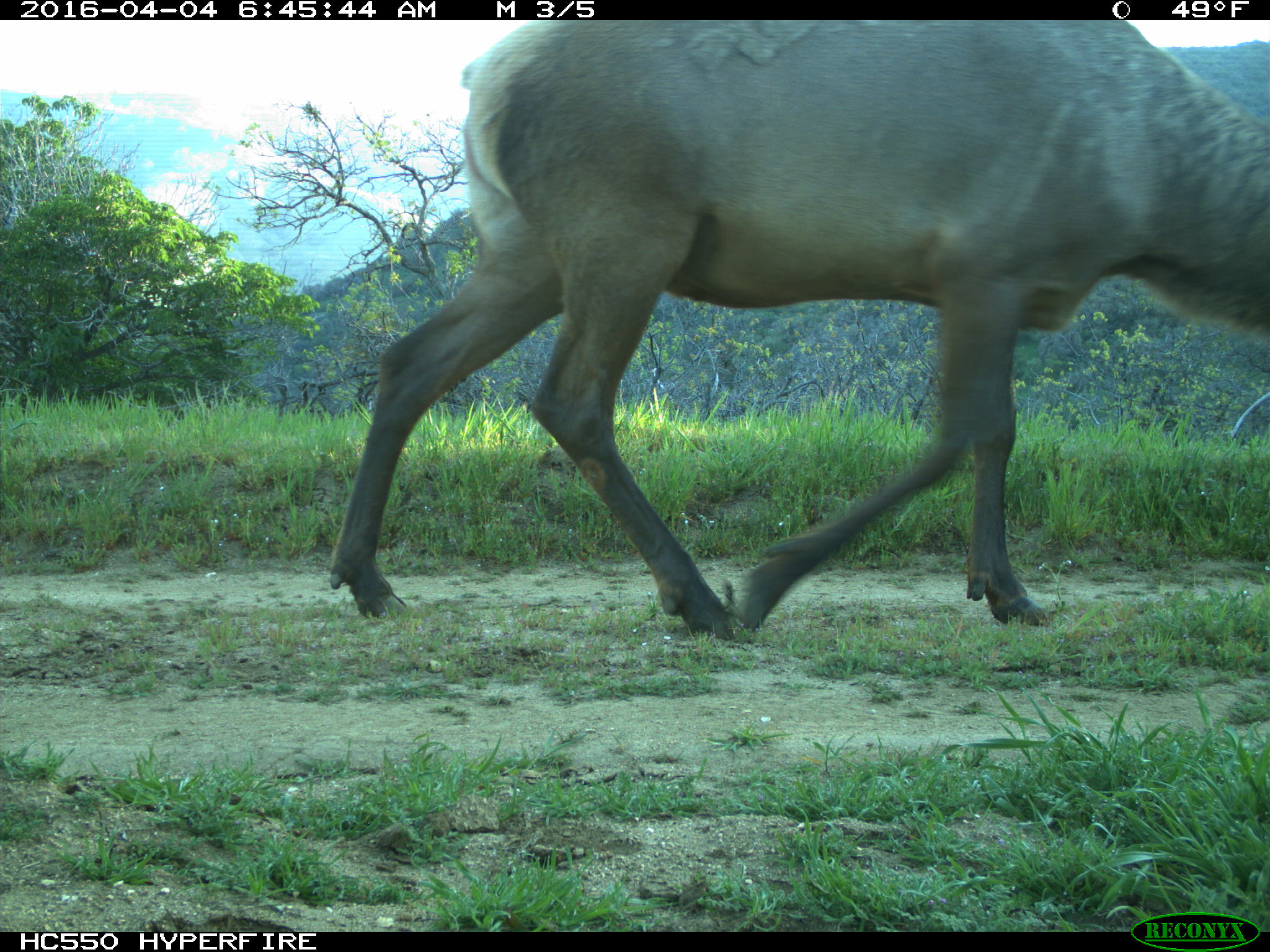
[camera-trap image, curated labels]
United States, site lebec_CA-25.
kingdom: Animalia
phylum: Chordata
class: Mammalia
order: Artiodactyla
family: Cervidae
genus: Cervus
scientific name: Cervus canadensis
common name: elk